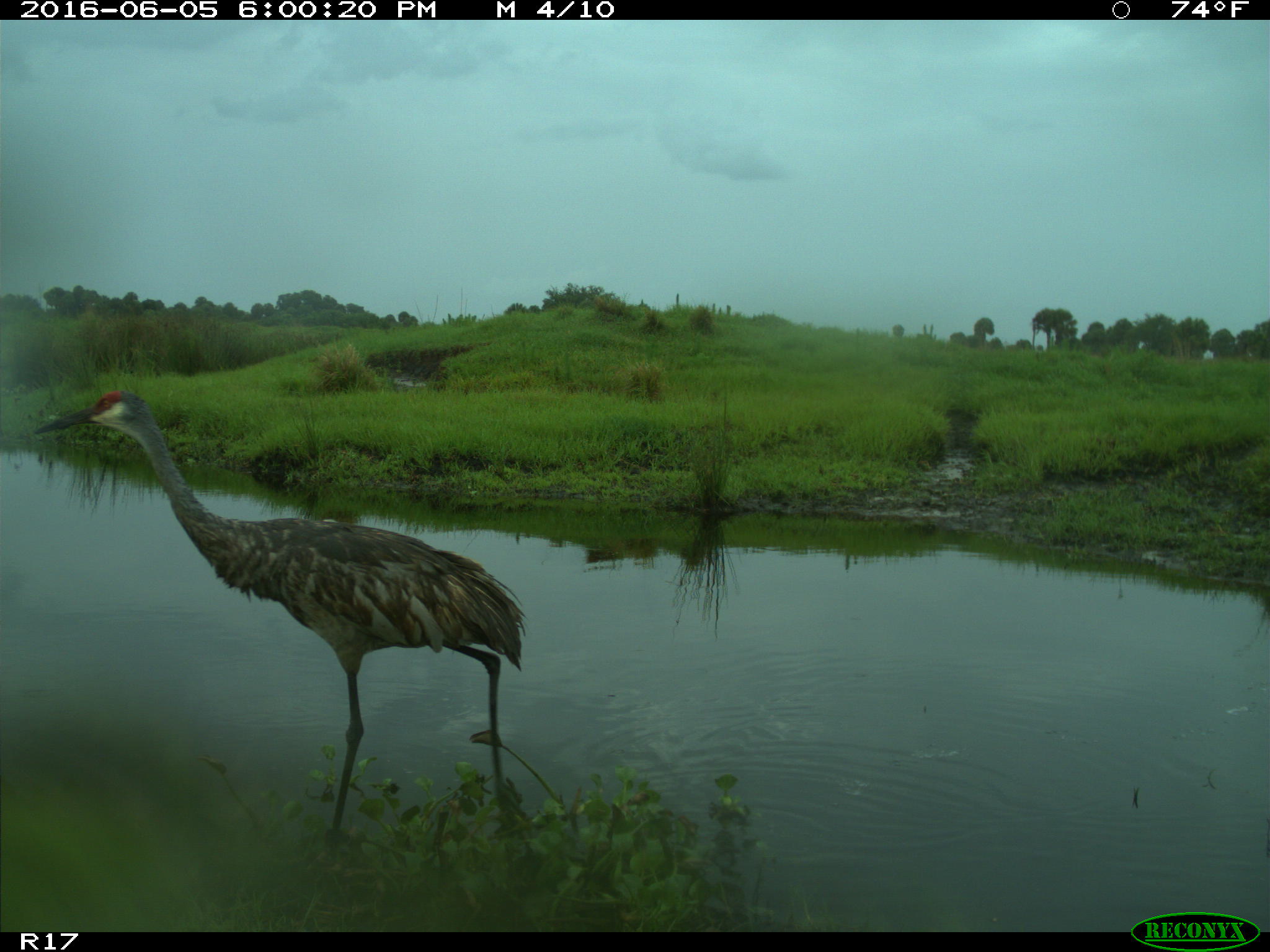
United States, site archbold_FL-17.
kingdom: Animalia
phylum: Chordata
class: Aves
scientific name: Aves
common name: birds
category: unidentified bird